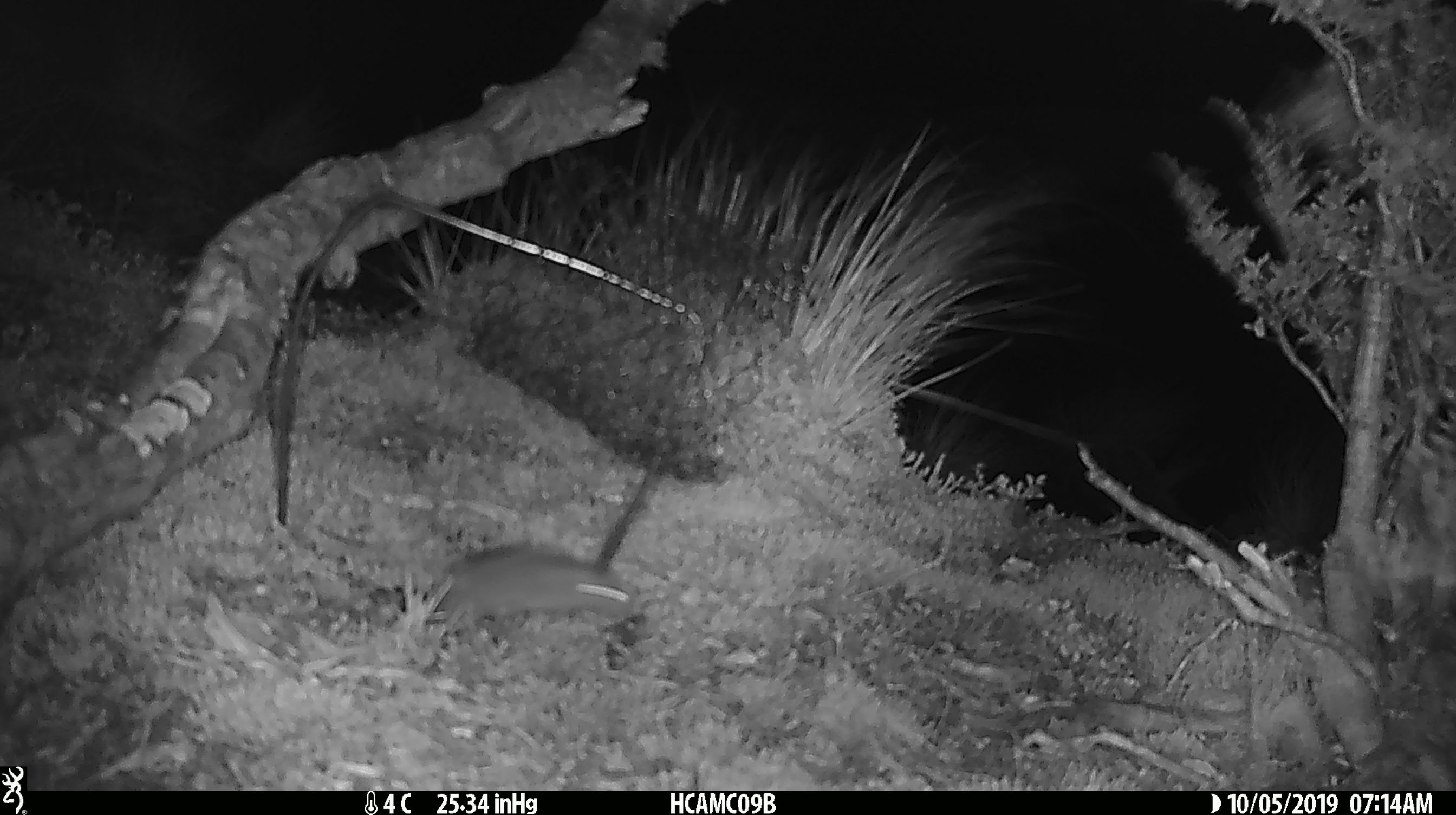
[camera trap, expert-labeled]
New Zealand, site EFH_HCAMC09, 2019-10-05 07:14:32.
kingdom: Animalia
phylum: Chordata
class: Mammalia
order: Rodentia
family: Muridae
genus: Mus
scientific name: Mus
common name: mouse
Mouse (Mus).